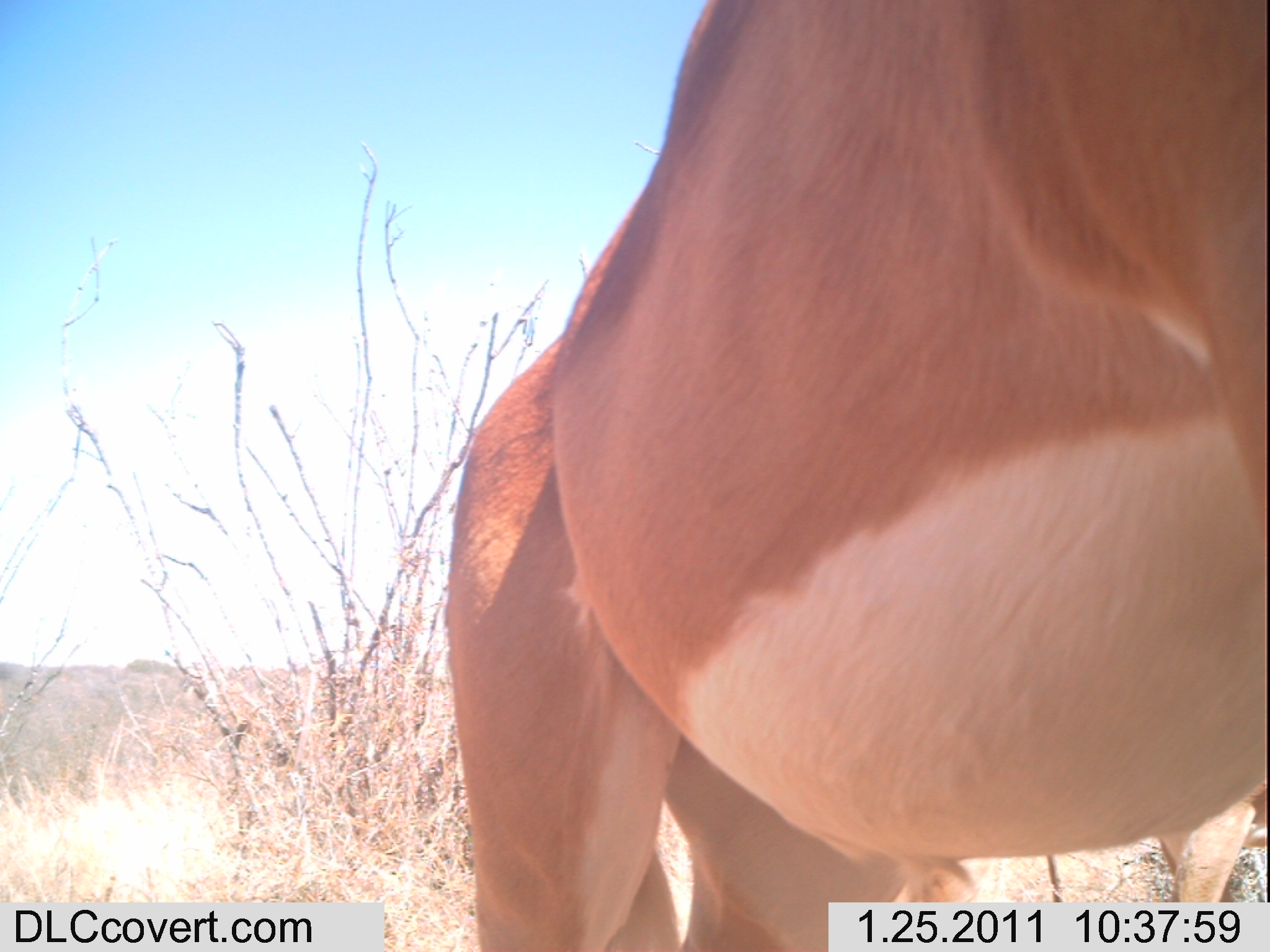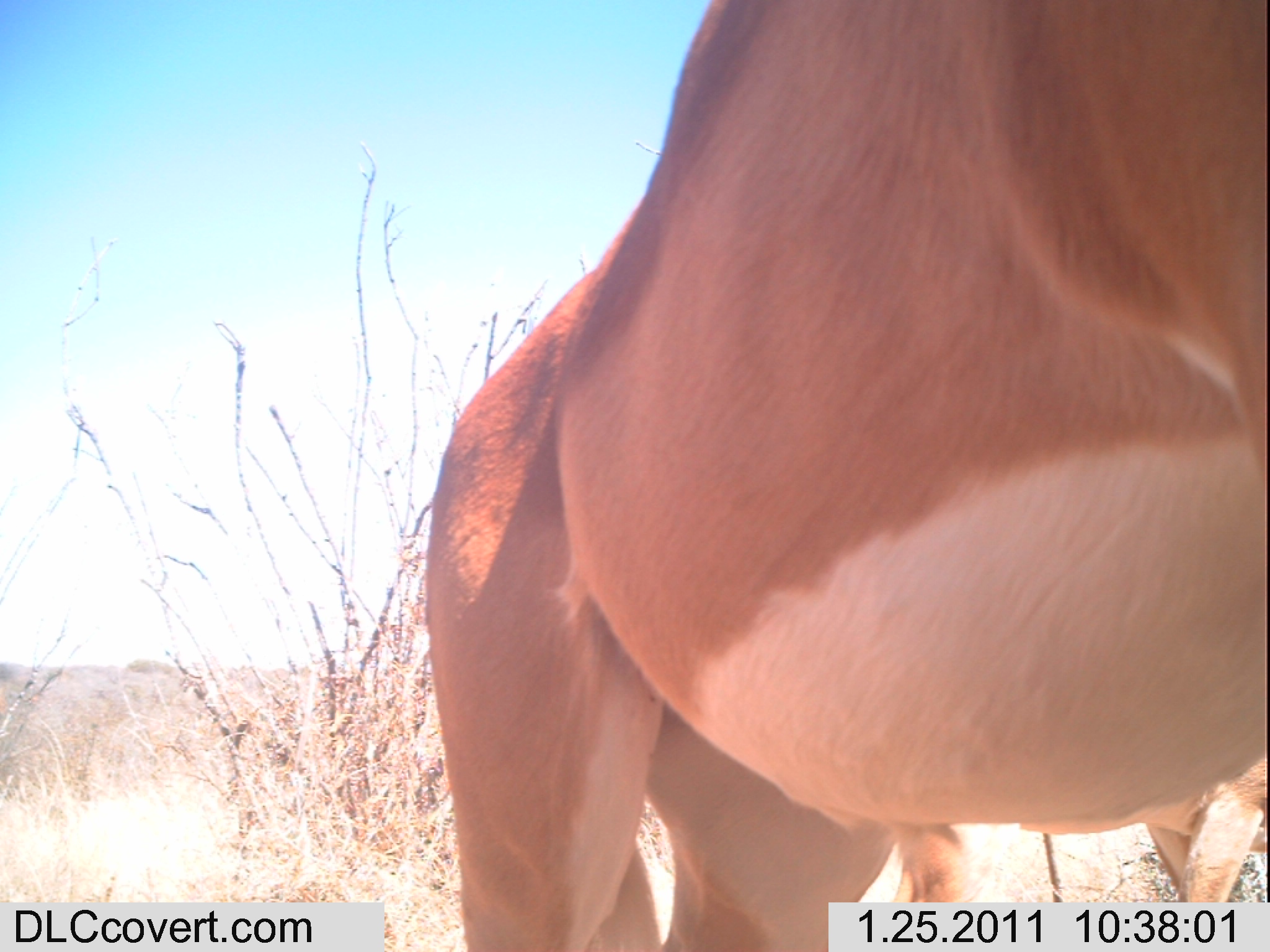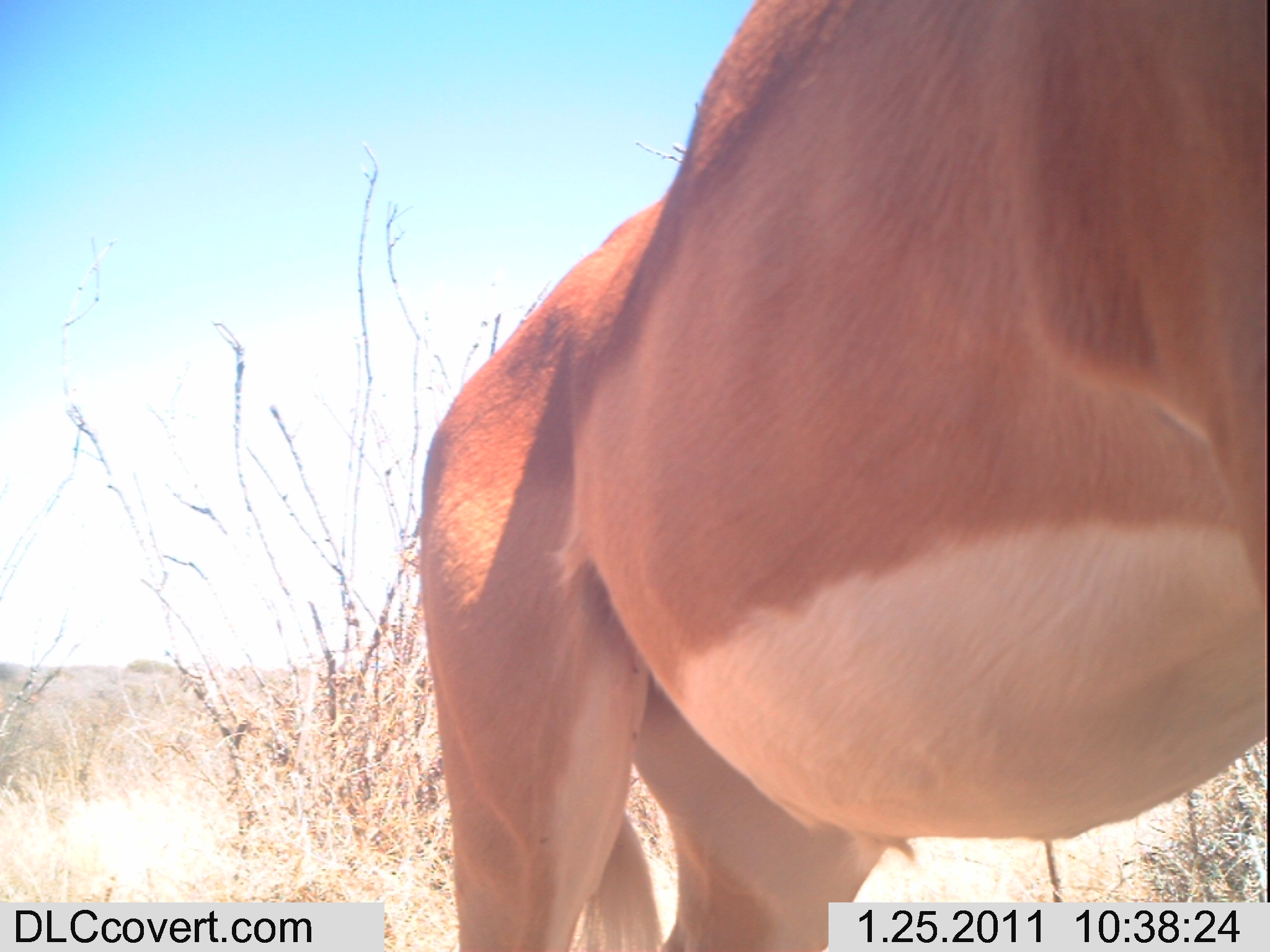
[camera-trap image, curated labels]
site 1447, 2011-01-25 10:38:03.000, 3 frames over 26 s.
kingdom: Animalia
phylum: Chordata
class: Mammalia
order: Artiodactyla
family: Bovidae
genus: Aepyceros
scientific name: Aepyceros melampus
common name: impala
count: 1